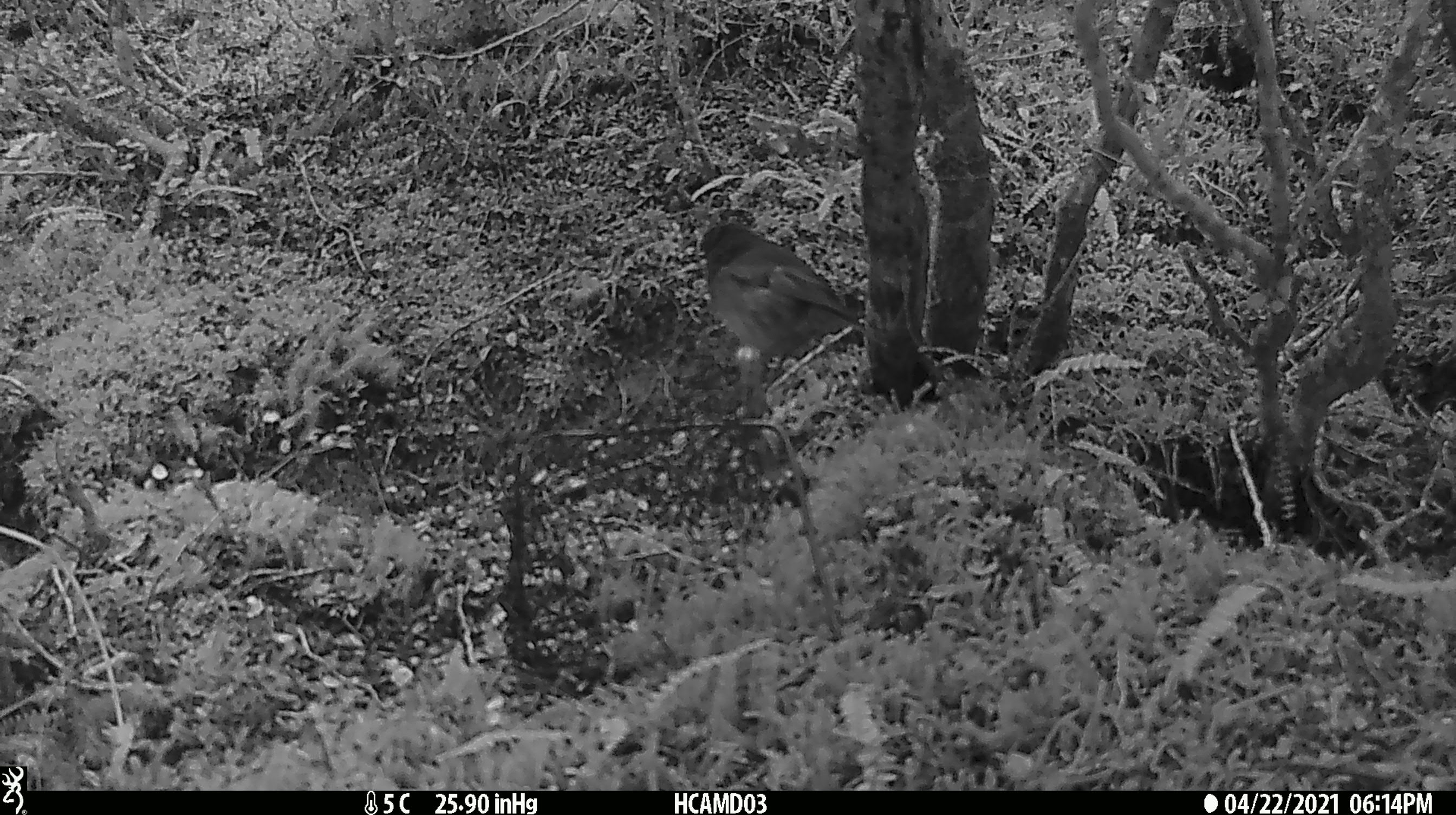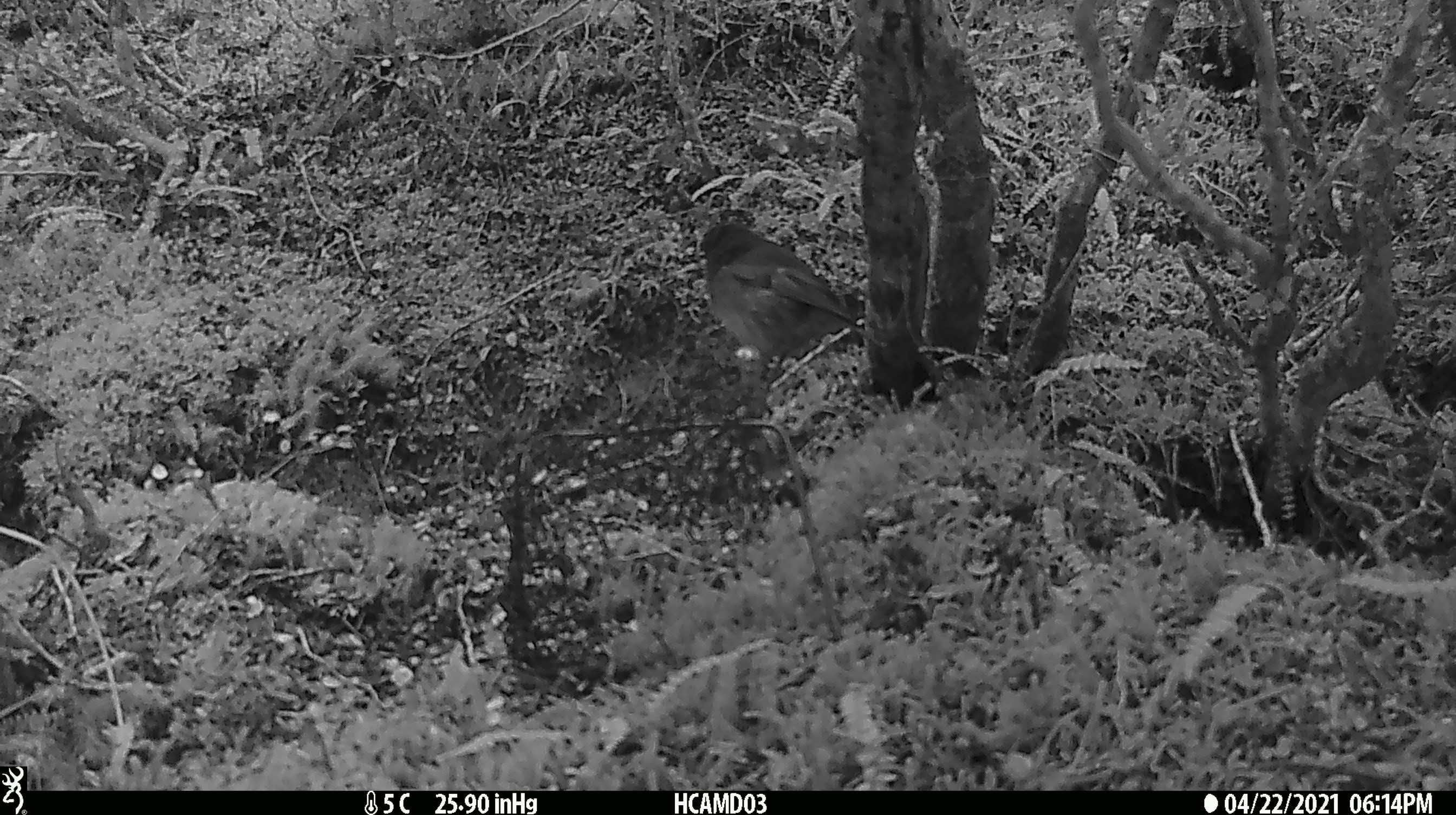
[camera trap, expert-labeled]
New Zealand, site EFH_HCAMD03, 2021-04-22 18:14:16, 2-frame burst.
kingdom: Animalia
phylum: Chordata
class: Aves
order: Passeriformes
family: Petroicidae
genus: Petroica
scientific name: Petroica australis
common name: new zealand robin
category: robin